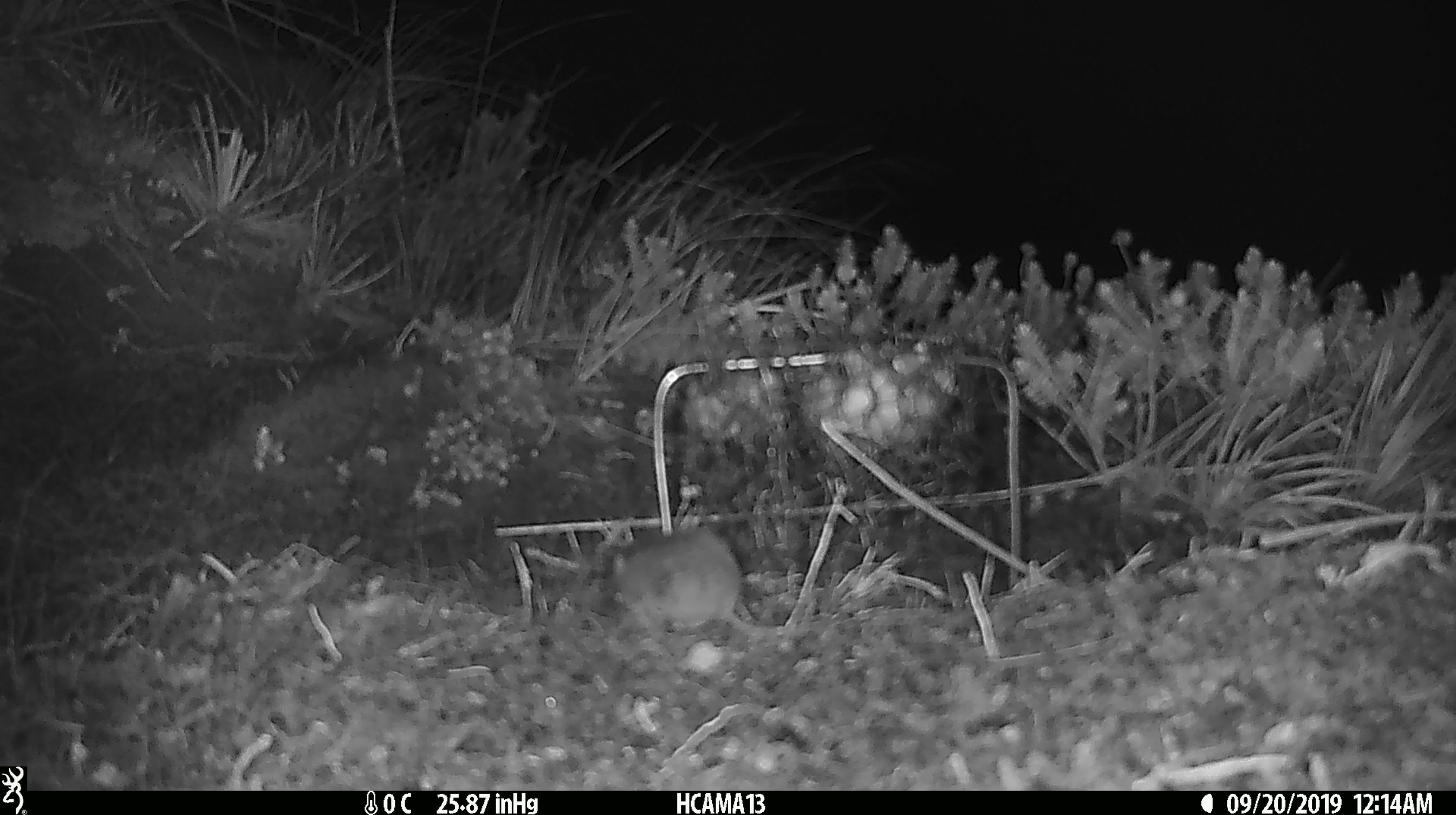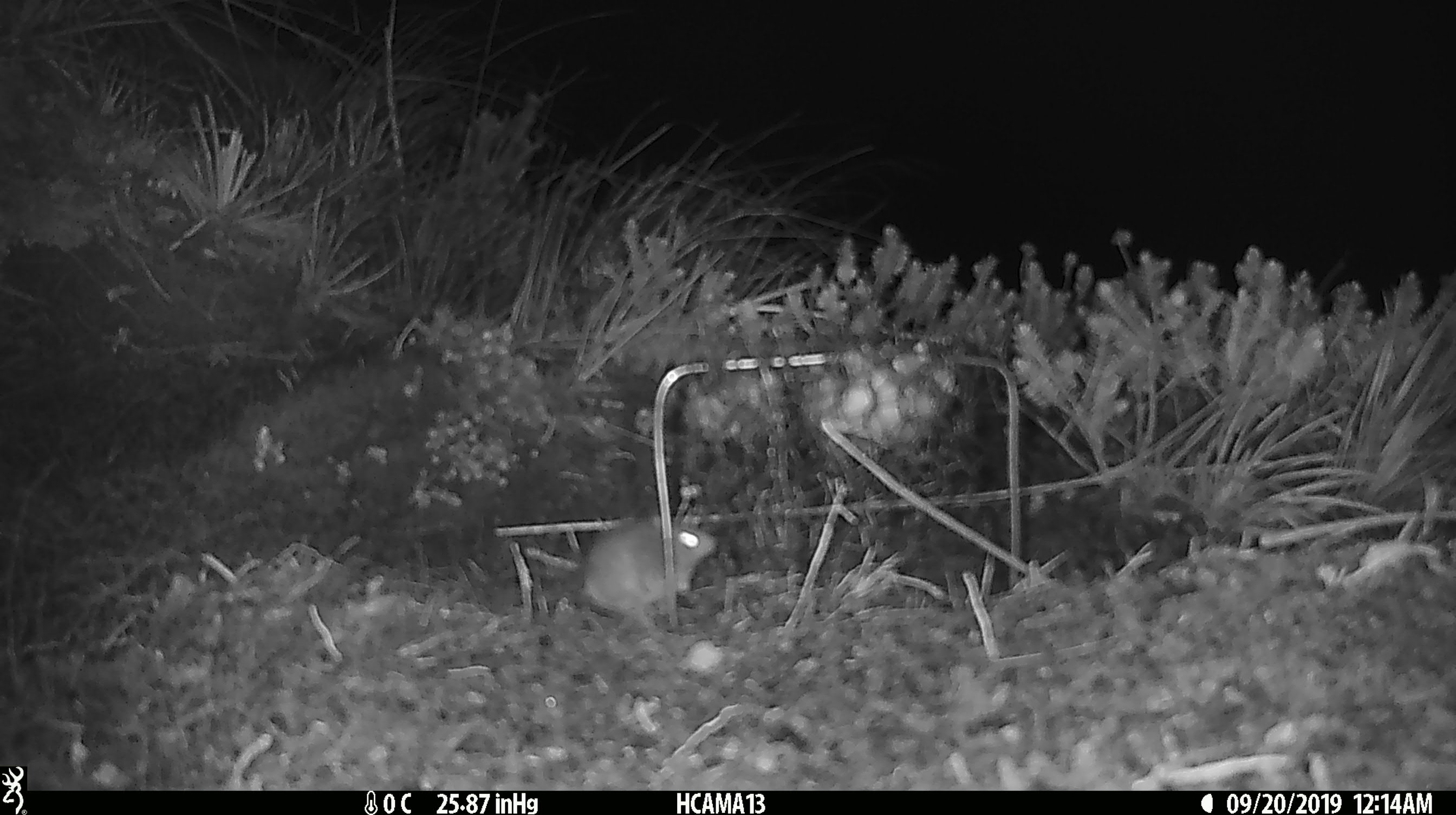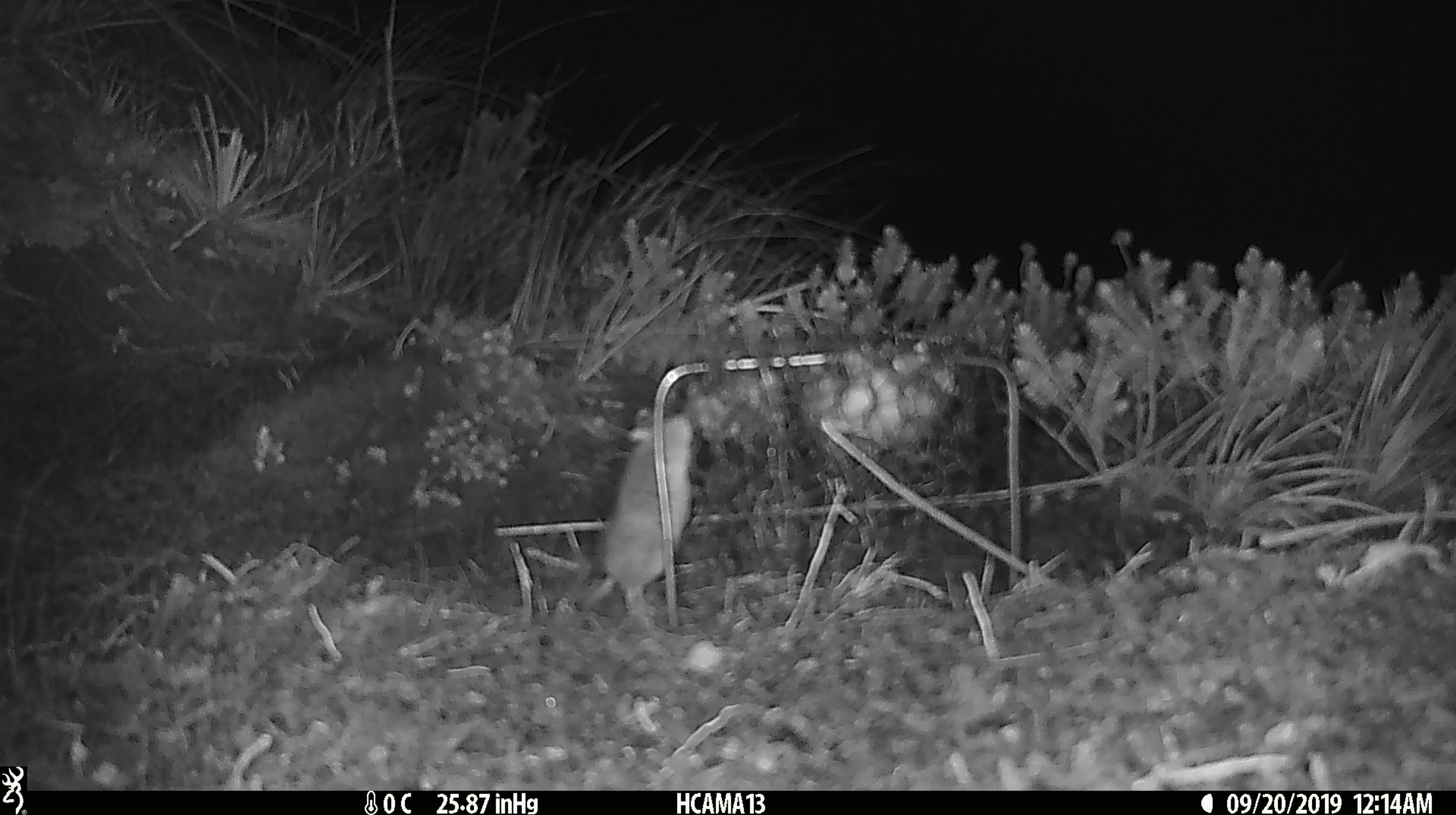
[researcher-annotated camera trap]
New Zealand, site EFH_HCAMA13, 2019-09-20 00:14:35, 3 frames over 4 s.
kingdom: Animalia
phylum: Chordata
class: Mammalia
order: Rodentia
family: Muridae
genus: Mus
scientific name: Mus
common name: mouse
Mouse (Mus).